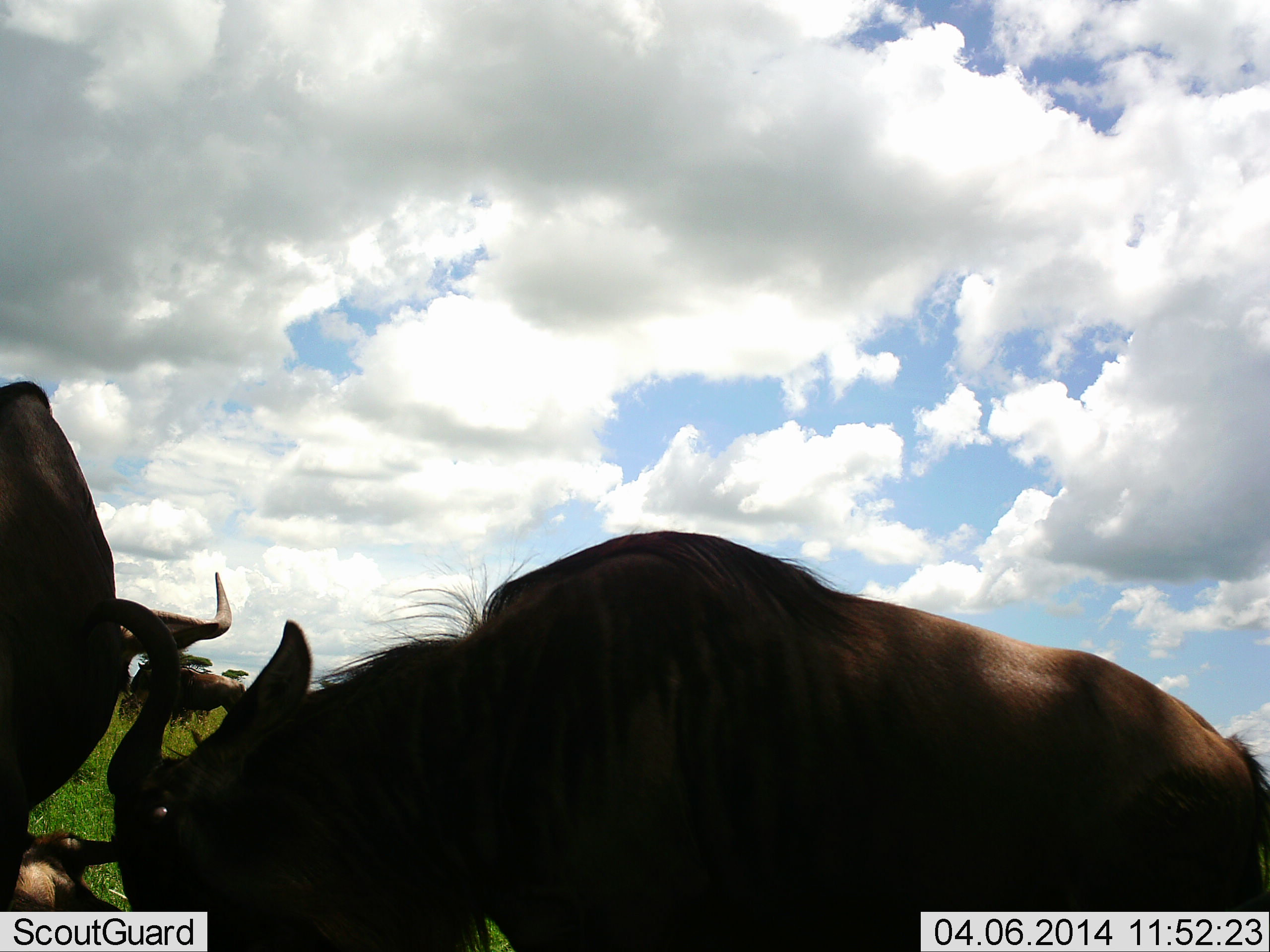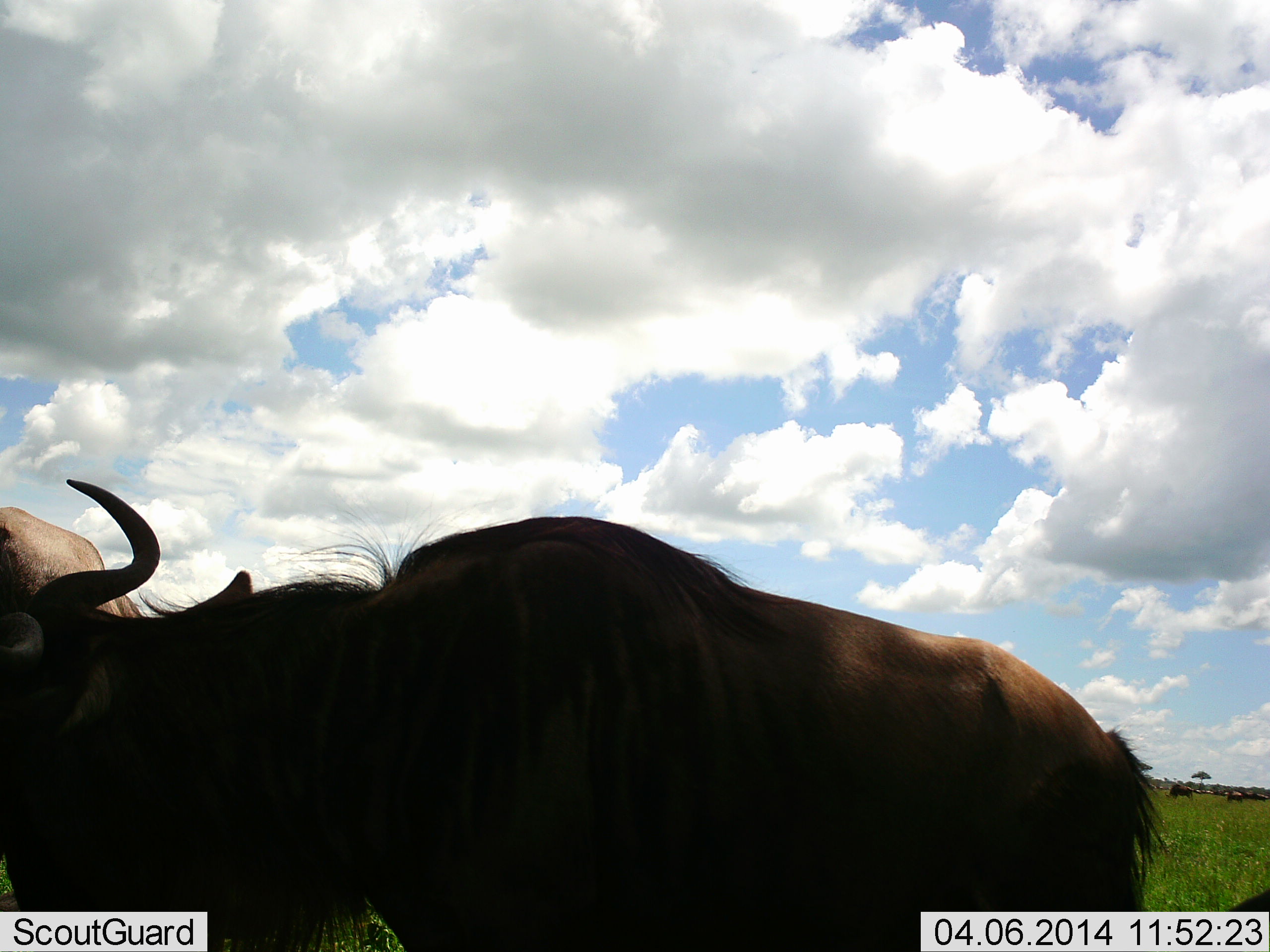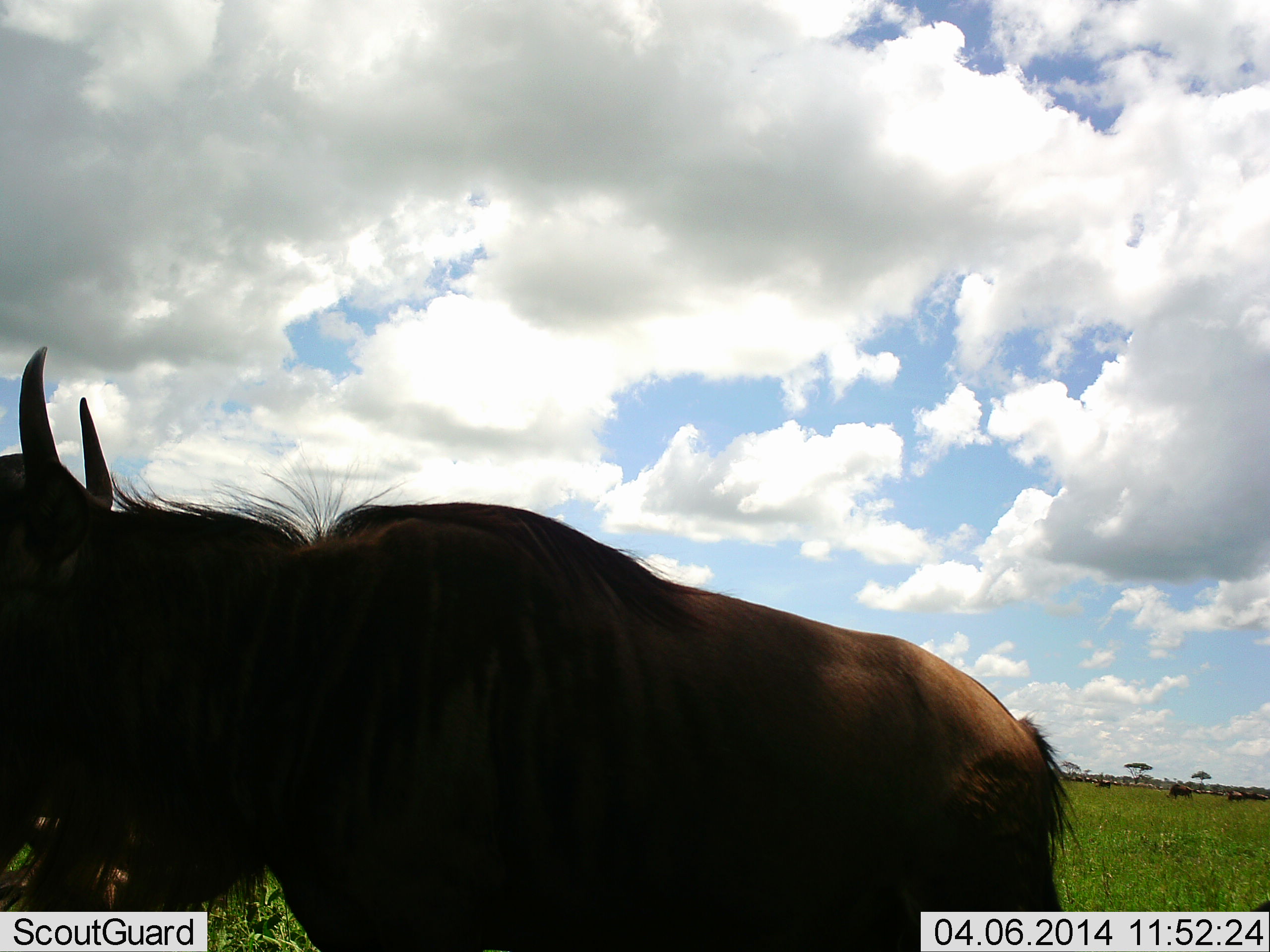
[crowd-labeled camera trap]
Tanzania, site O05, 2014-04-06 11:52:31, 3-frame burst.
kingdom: Animalia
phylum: Chordata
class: Mammalia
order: Artiodactyla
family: Bovidae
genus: Connochaetes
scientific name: Connochaetes taurinus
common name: blue wildebeest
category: wildebeest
Wildebeest (blue wildebeest) (Connochaetes taurinus), count 3. Behavior (volunteer vote fractions): standing 40%, resting 50%, moving 70%, interacting 50%. Young present (vote fraction): 0%. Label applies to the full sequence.